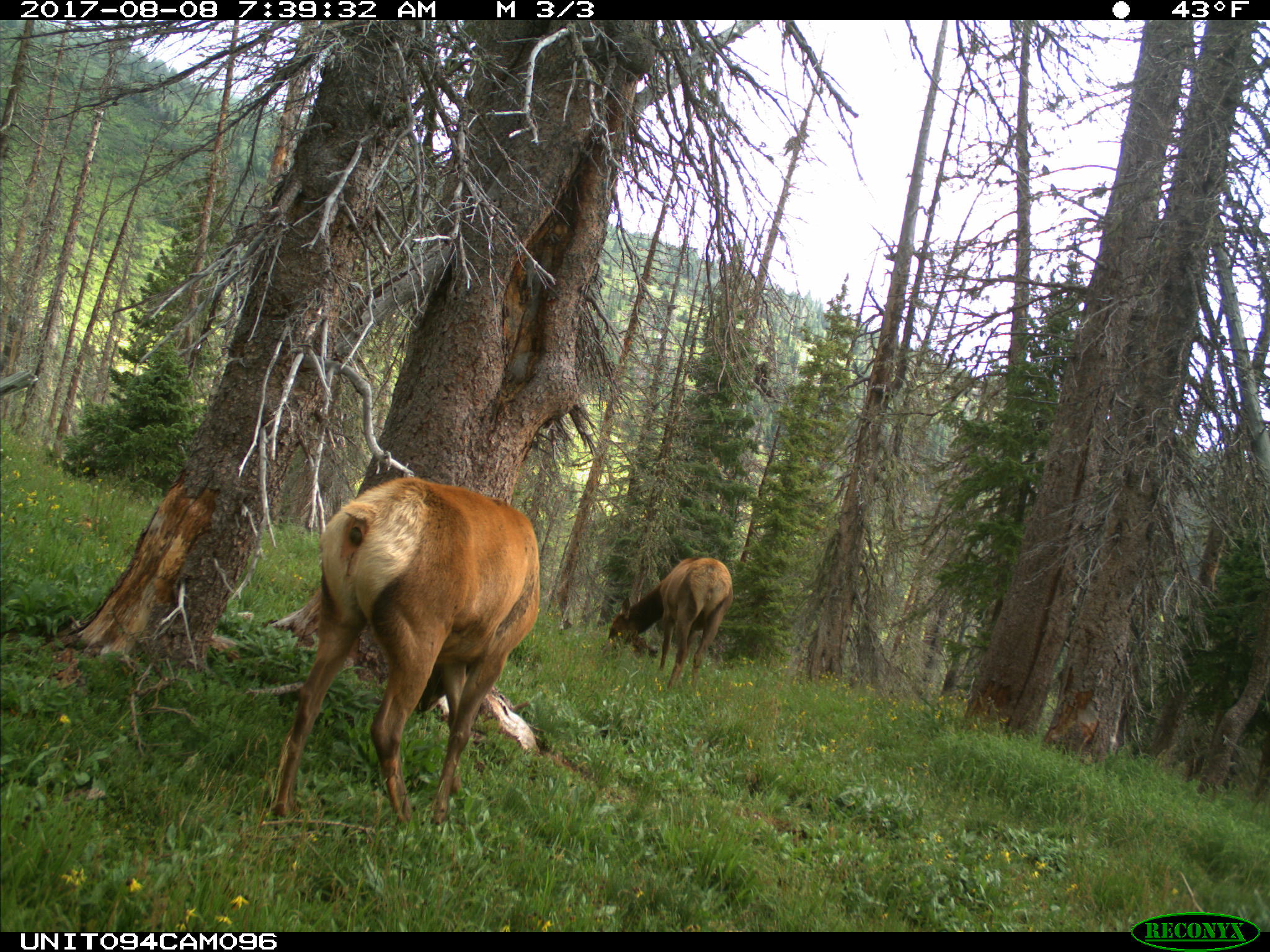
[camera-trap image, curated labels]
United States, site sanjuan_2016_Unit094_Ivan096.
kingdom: Animalia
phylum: Chordata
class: Mammalia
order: Artiodactyla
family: Cervidae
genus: Cervus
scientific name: Cervus elaphus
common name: red deer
Cervus elaphus (red deer).